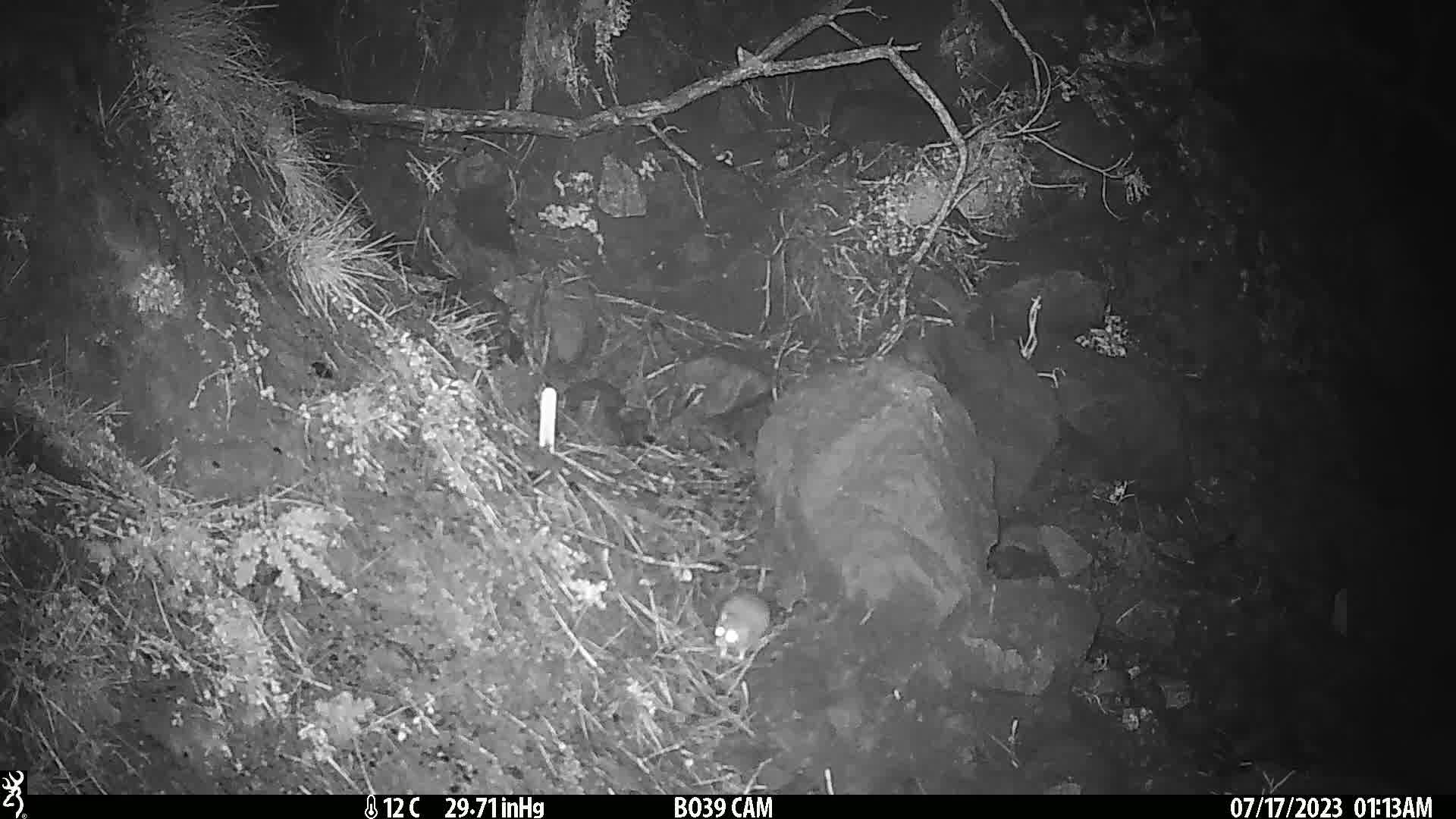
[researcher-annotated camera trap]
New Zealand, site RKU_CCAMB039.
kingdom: Animalia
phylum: Chordata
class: Mammalia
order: Rodentia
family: Muridae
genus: Rattus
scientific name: Rattus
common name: rat